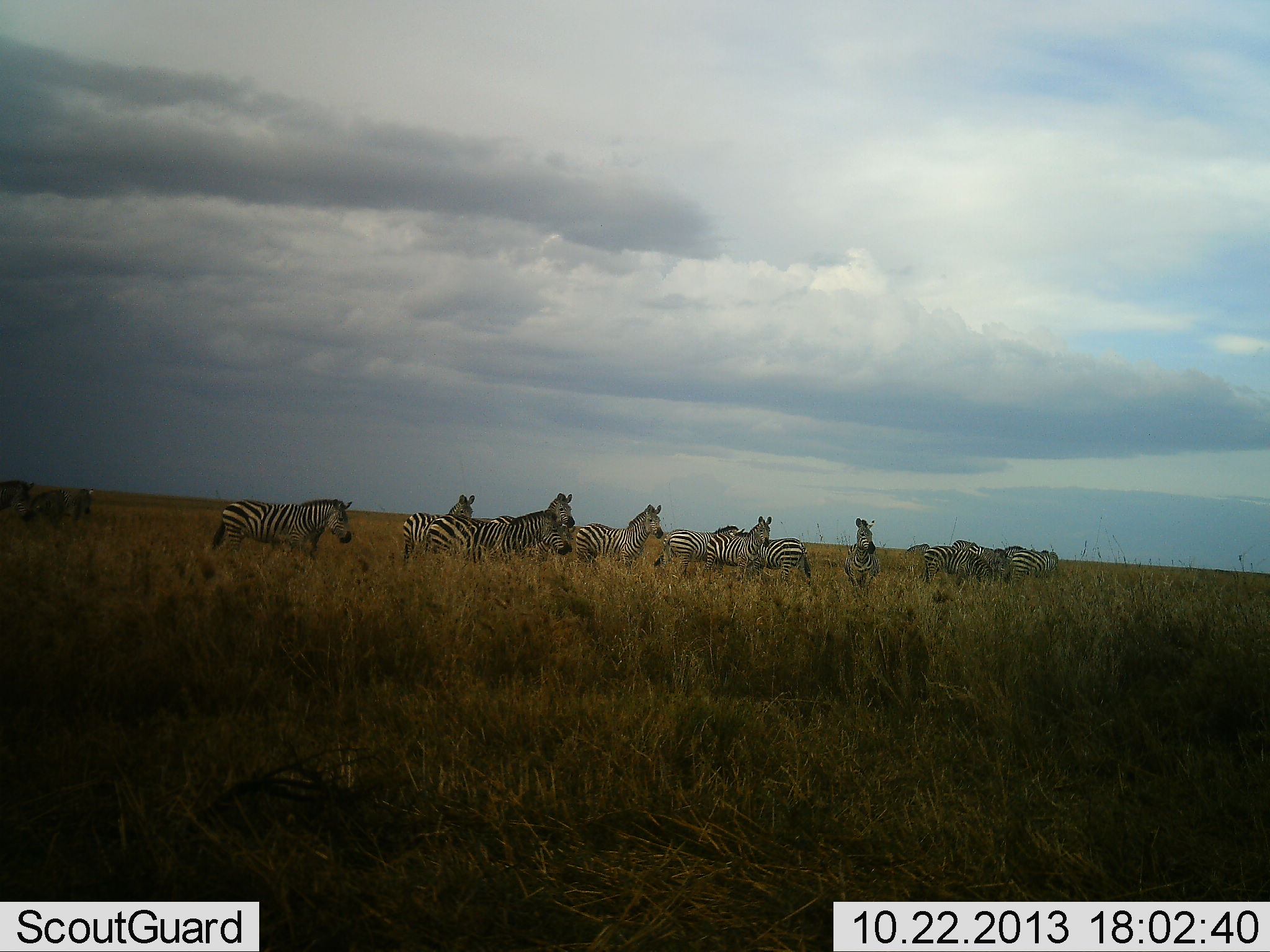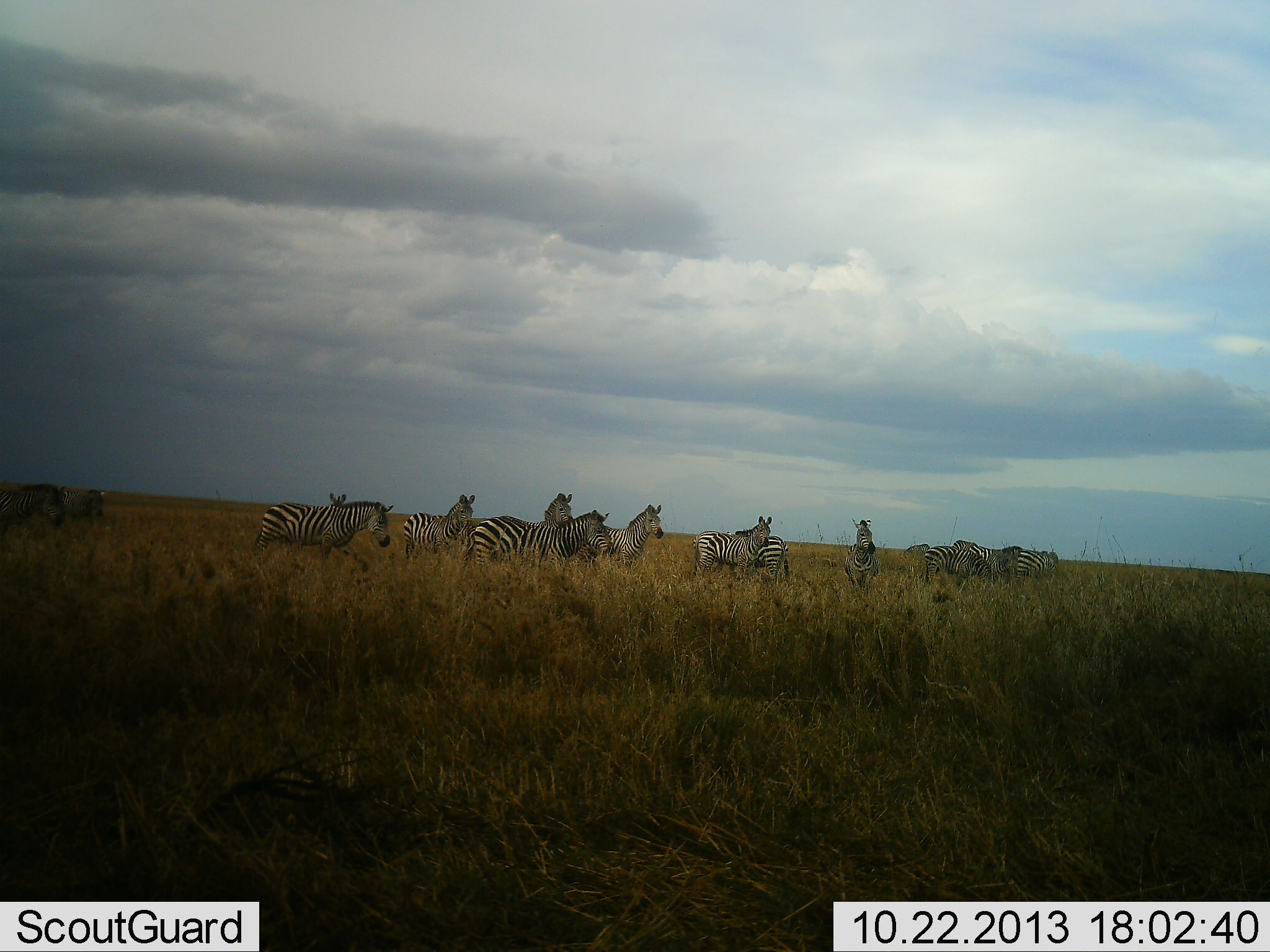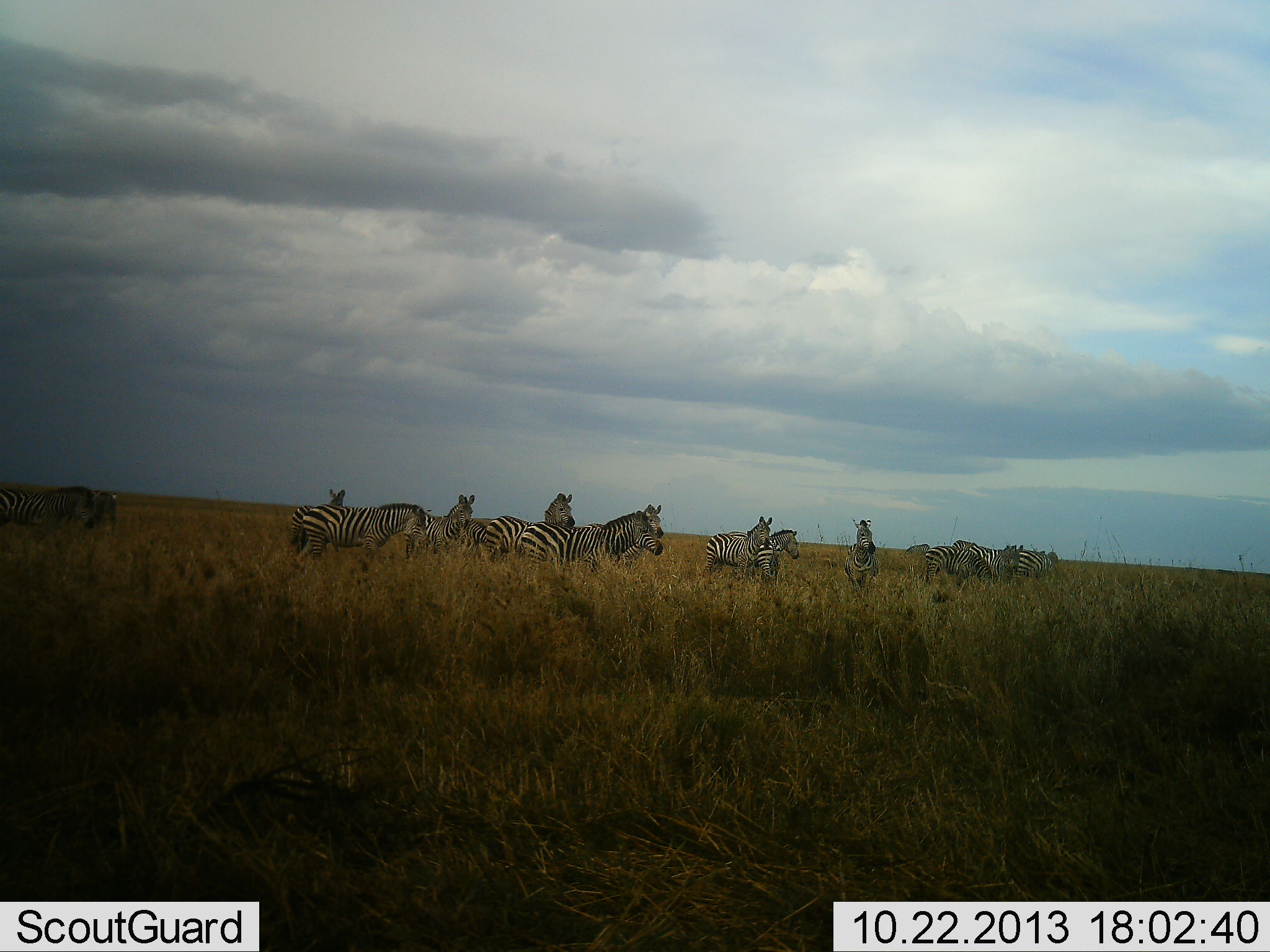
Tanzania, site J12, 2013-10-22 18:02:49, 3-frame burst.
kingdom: Animalia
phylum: Chordata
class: Mammalia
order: Perissodactyla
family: Equidae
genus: Equus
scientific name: Equus quagga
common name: plains zebra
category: zebra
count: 11-50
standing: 100%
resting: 20%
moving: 80%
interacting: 20%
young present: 0%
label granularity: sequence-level